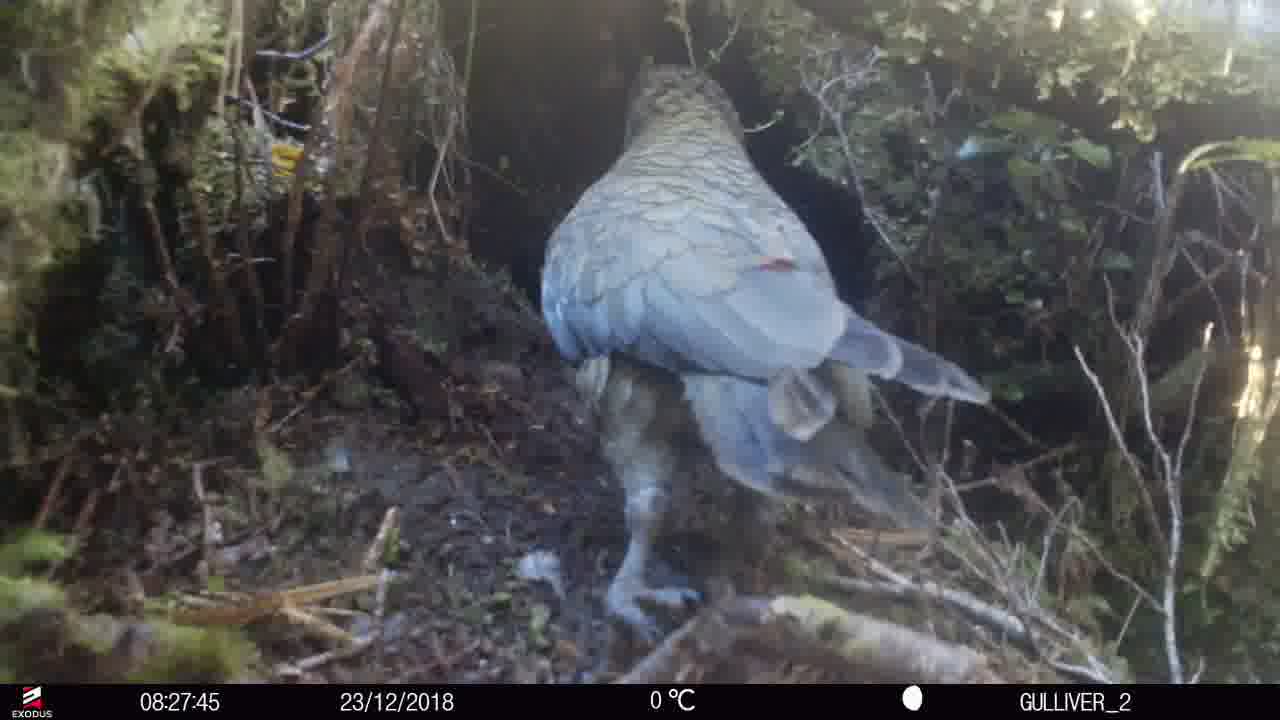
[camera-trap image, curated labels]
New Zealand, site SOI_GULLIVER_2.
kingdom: Animalia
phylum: Chordata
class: Aves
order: Psittaciformes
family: Strigopidae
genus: Nestor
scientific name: Nestor notabilis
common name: kea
Kea (Nestor notabilis).